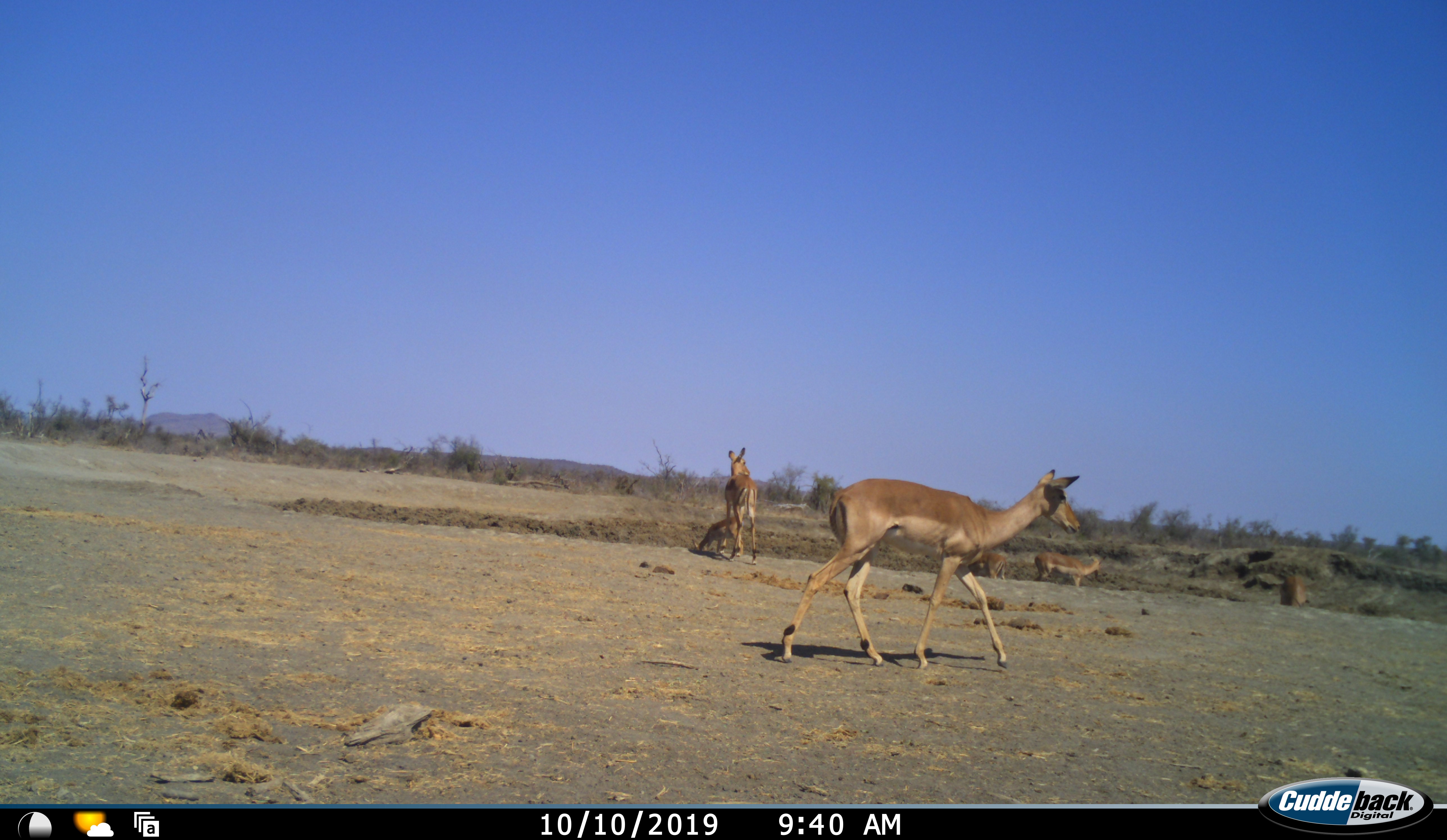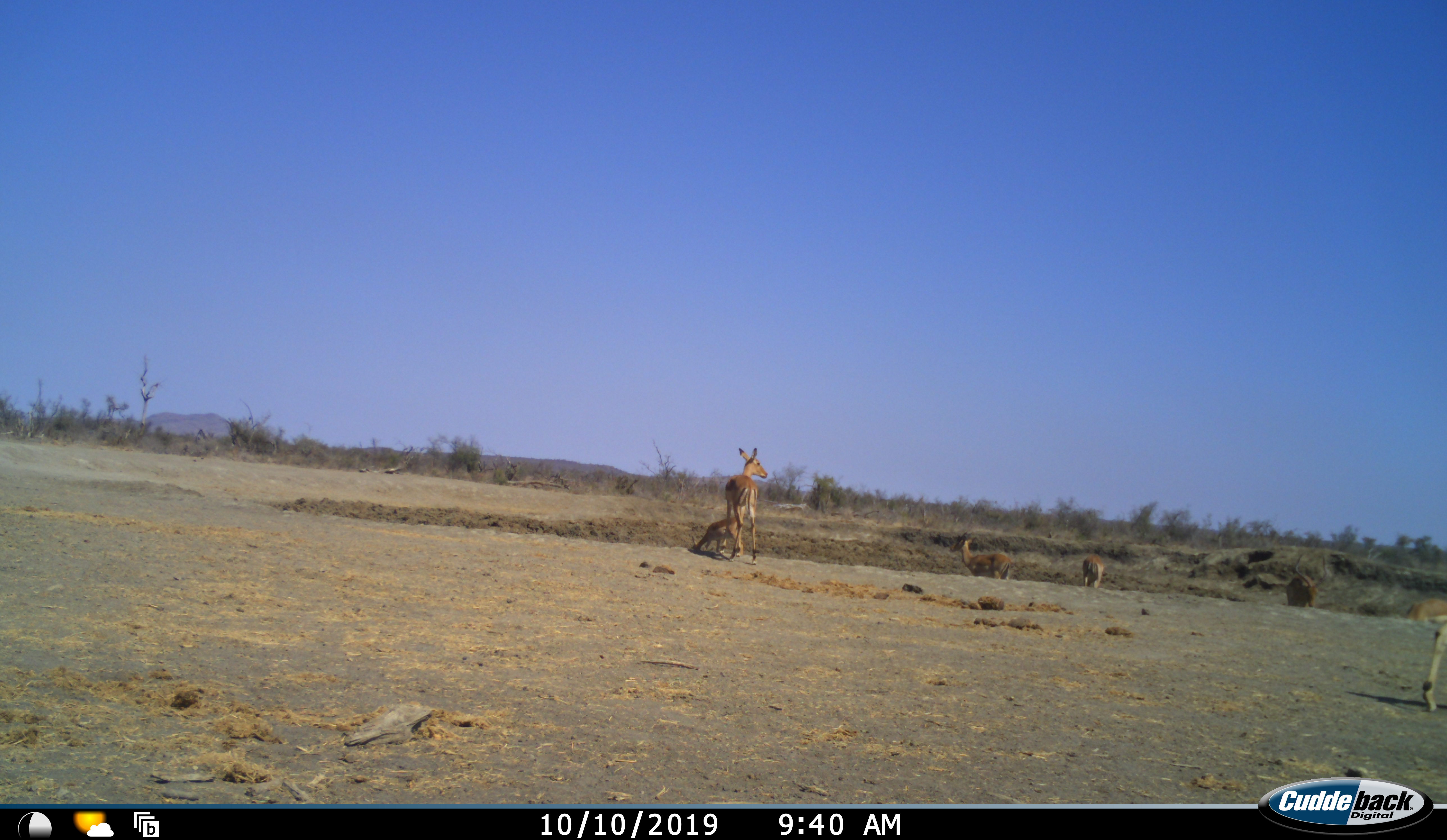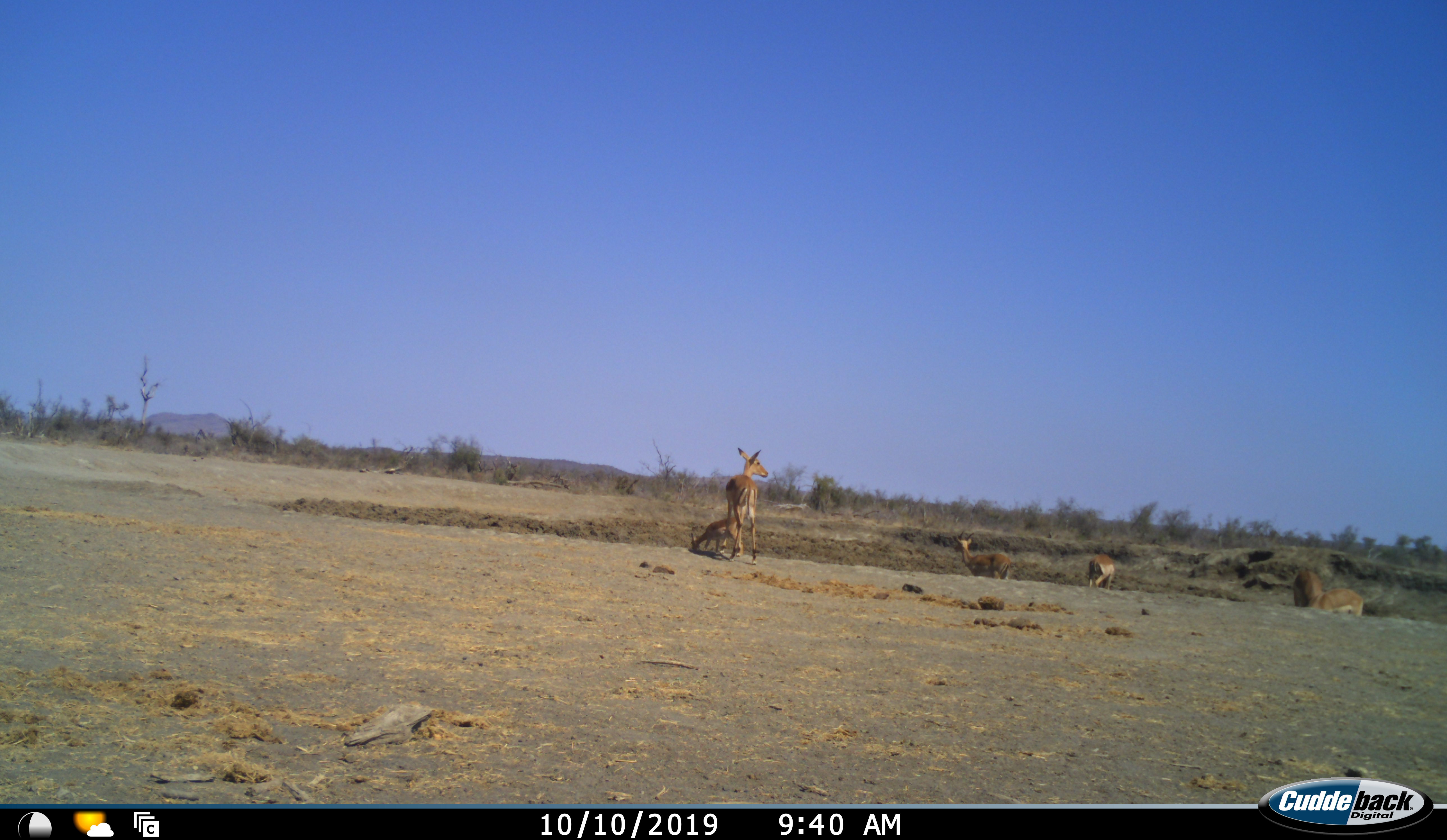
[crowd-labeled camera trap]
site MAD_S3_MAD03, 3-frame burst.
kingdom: Animalia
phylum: Chordata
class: Mammalia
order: Artiodactyla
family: Bovidae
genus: Aepyceros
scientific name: Aepyceros melampus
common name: impala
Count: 6.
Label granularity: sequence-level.